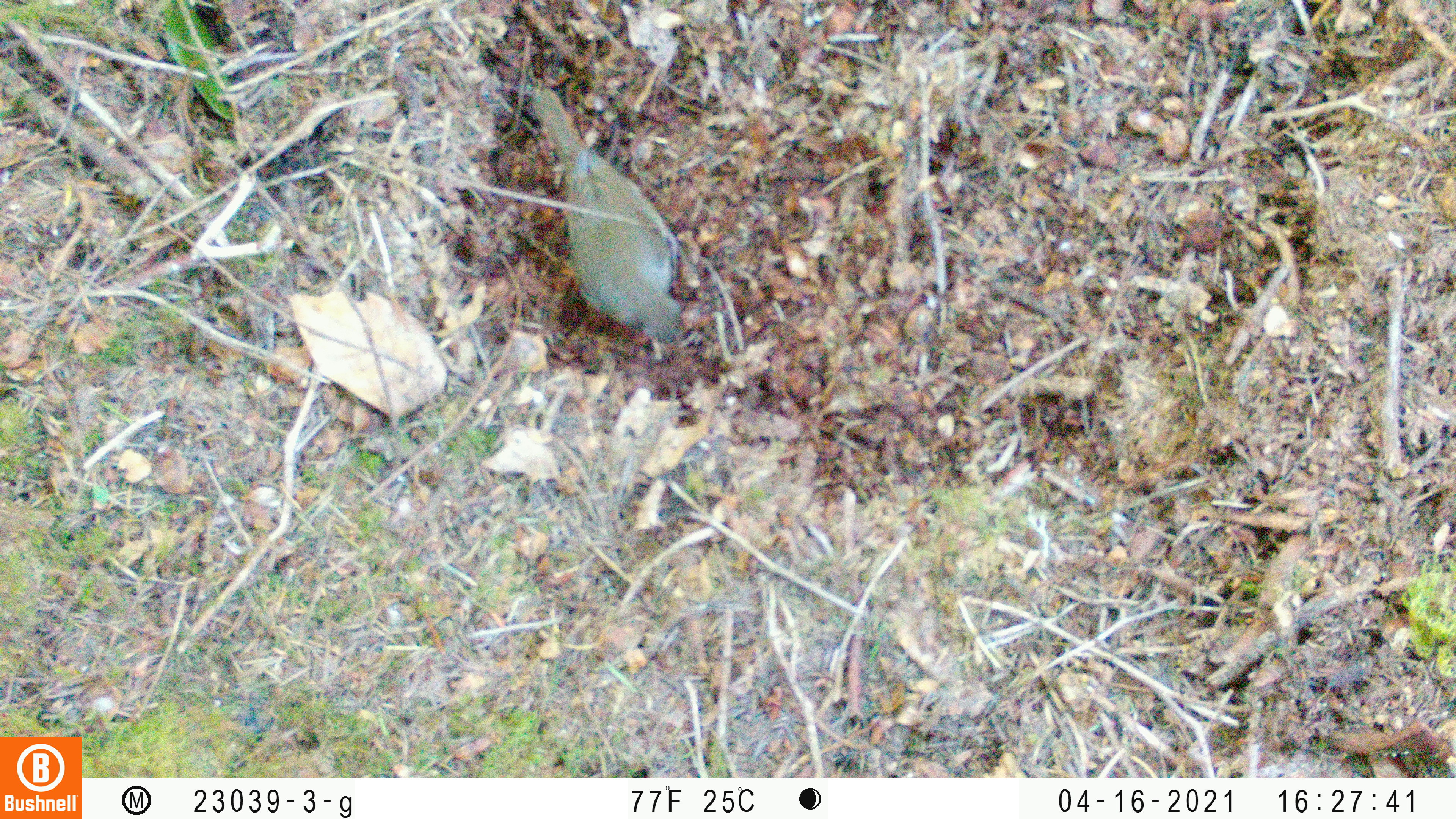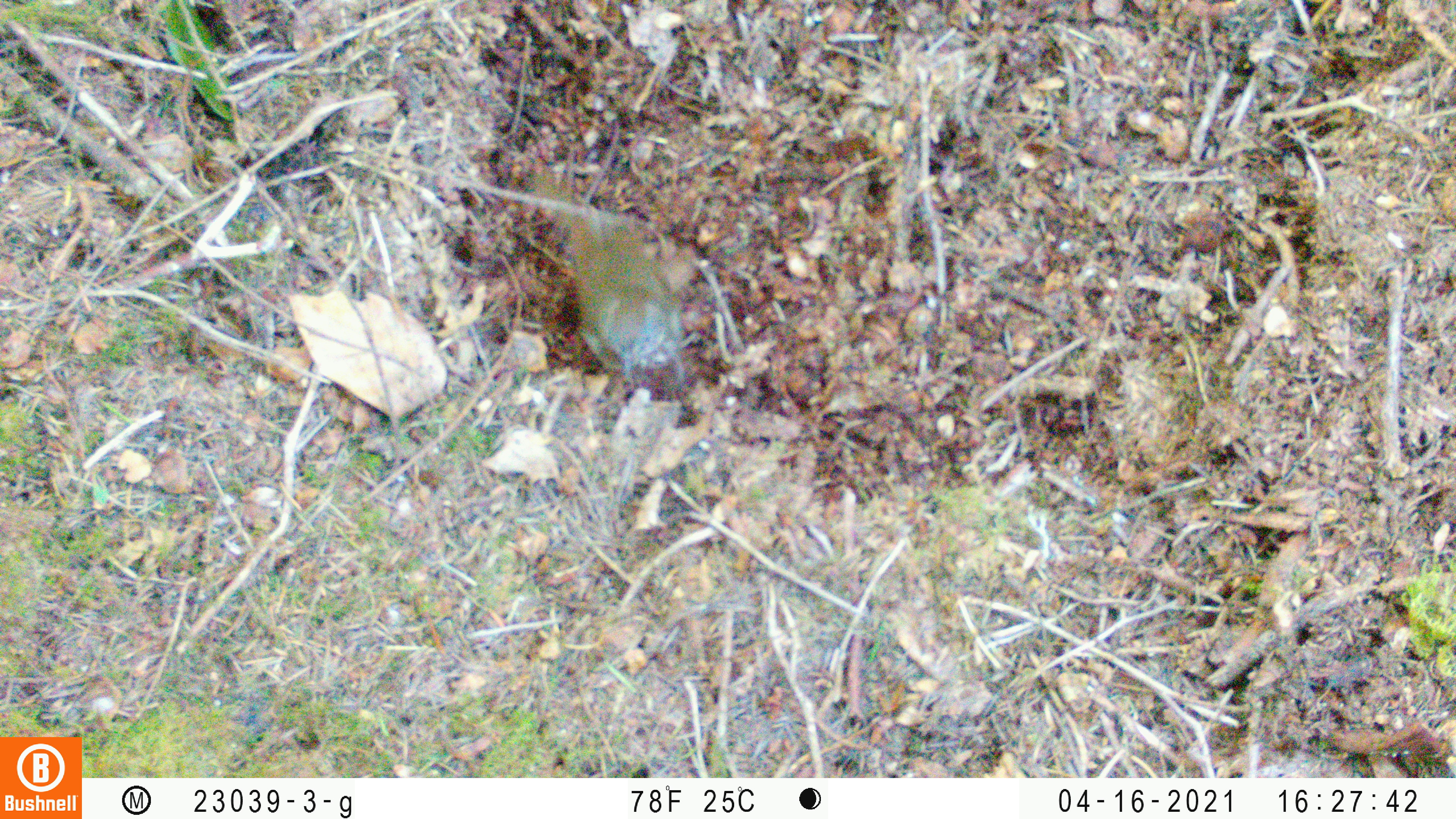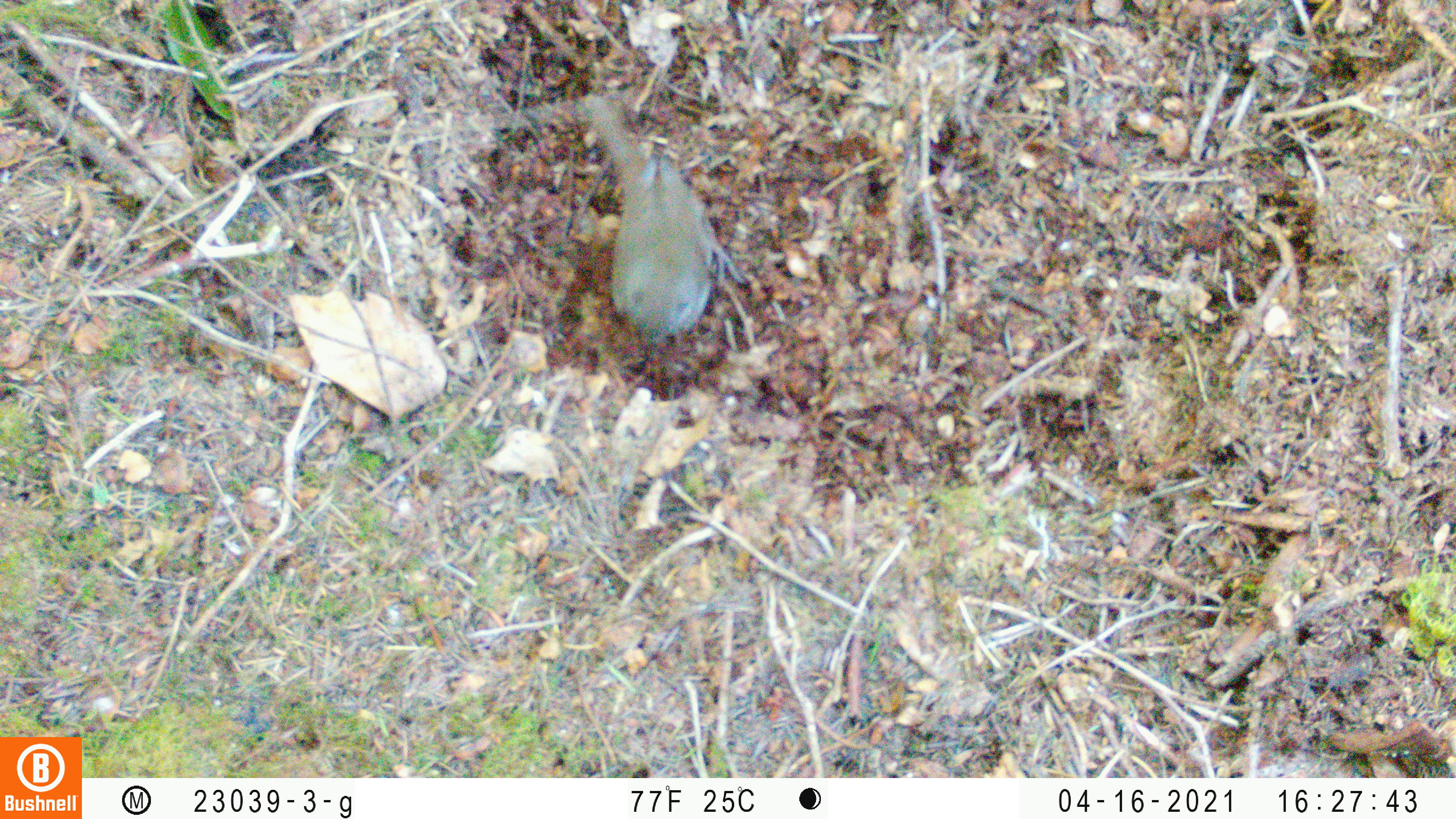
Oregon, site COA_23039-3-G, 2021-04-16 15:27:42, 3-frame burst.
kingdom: Animalia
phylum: Chordata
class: Aves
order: Passeriformes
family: Turdidae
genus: Catharus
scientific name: Catharus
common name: brown thrushes and nightingale-thrushes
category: catharus species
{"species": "catharus species (brown thrushes and nightingale-thrushes) (Catharus)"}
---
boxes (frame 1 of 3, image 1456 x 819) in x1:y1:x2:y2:
catharus species: 499:71:729:359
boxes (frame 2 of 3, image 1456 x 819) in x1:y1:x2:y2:
catharus species: 494:148:738:414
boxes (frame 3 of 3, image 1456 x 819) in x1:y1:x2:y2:
catharus species: 544:67:777:360